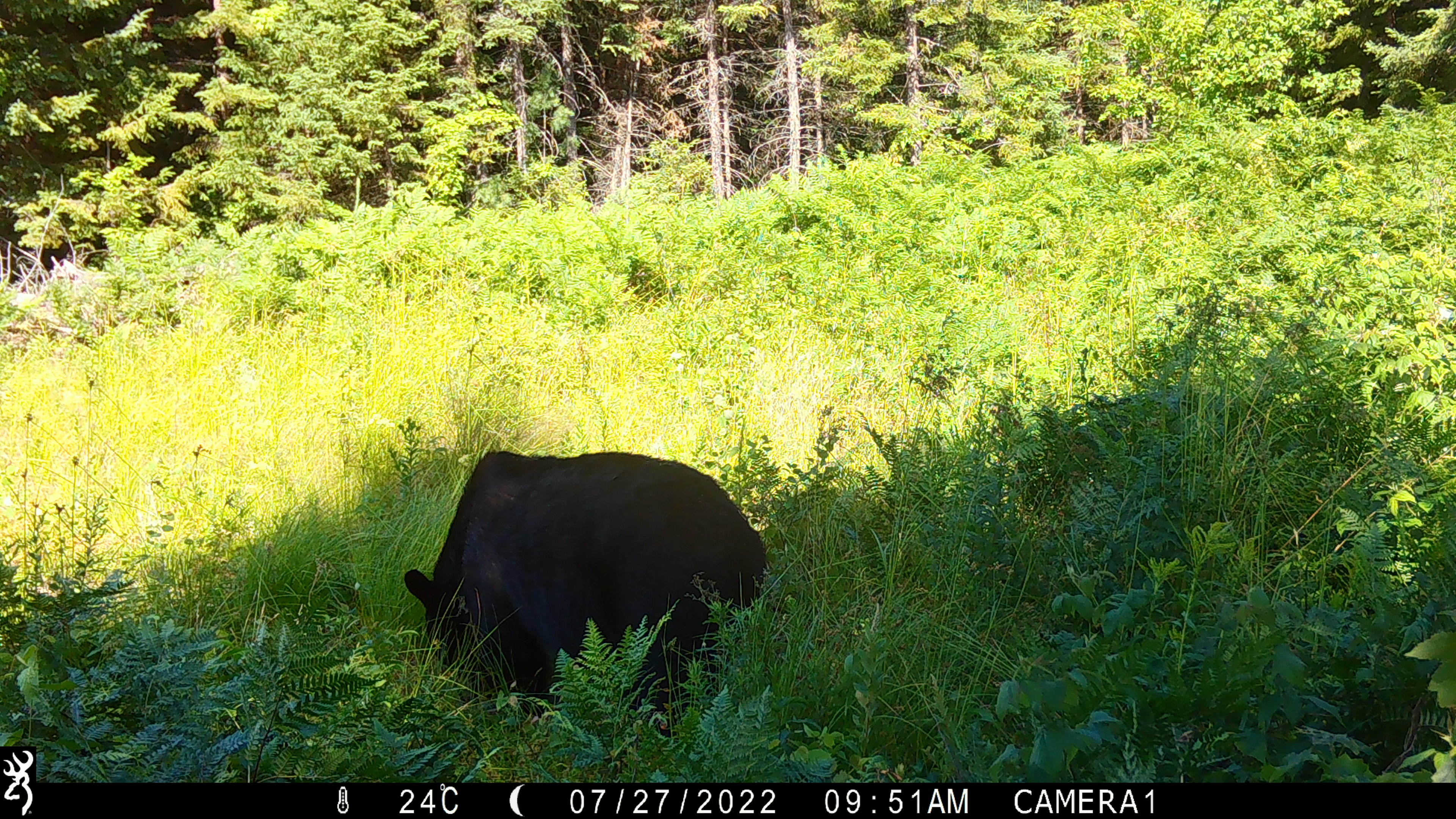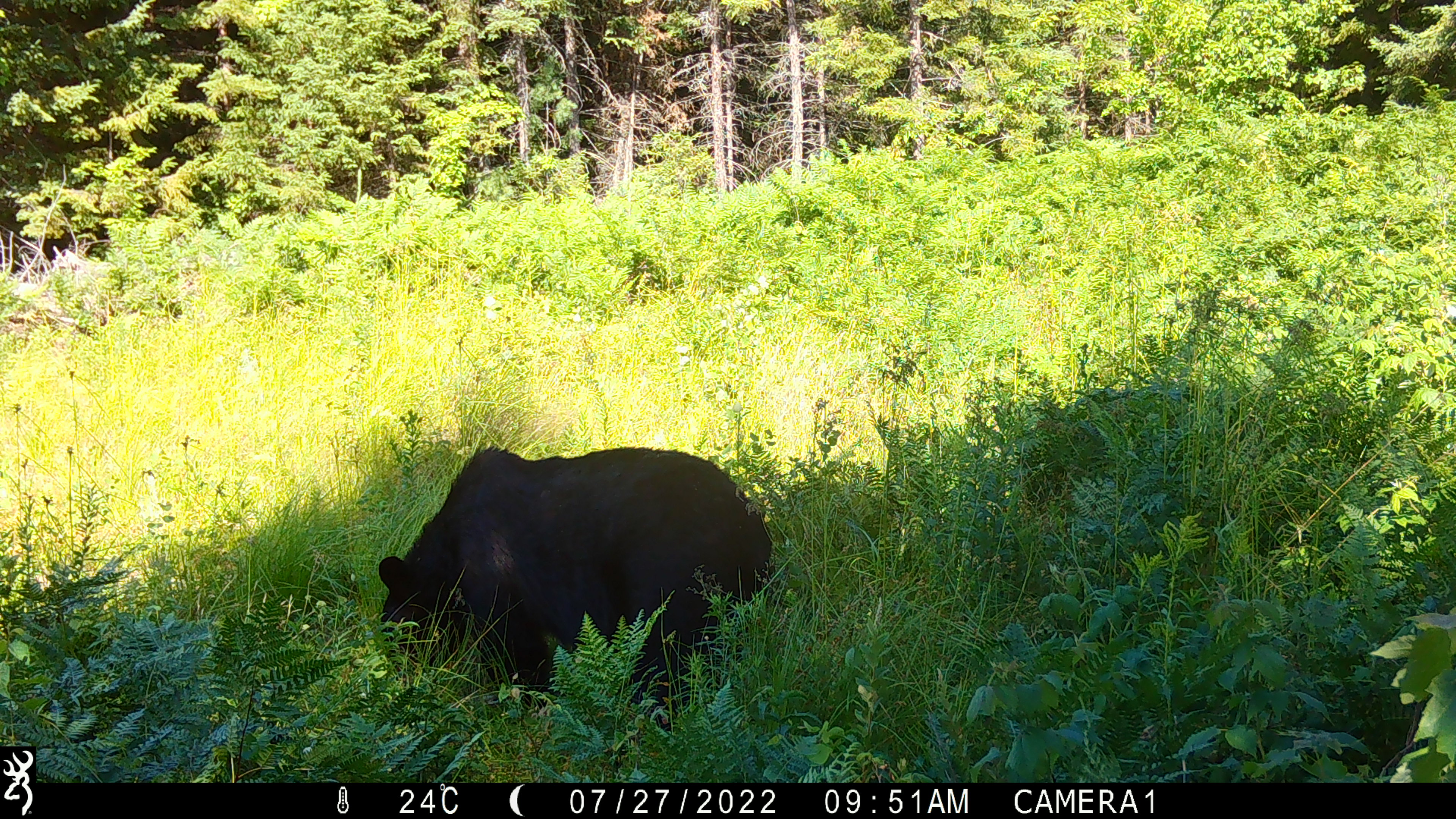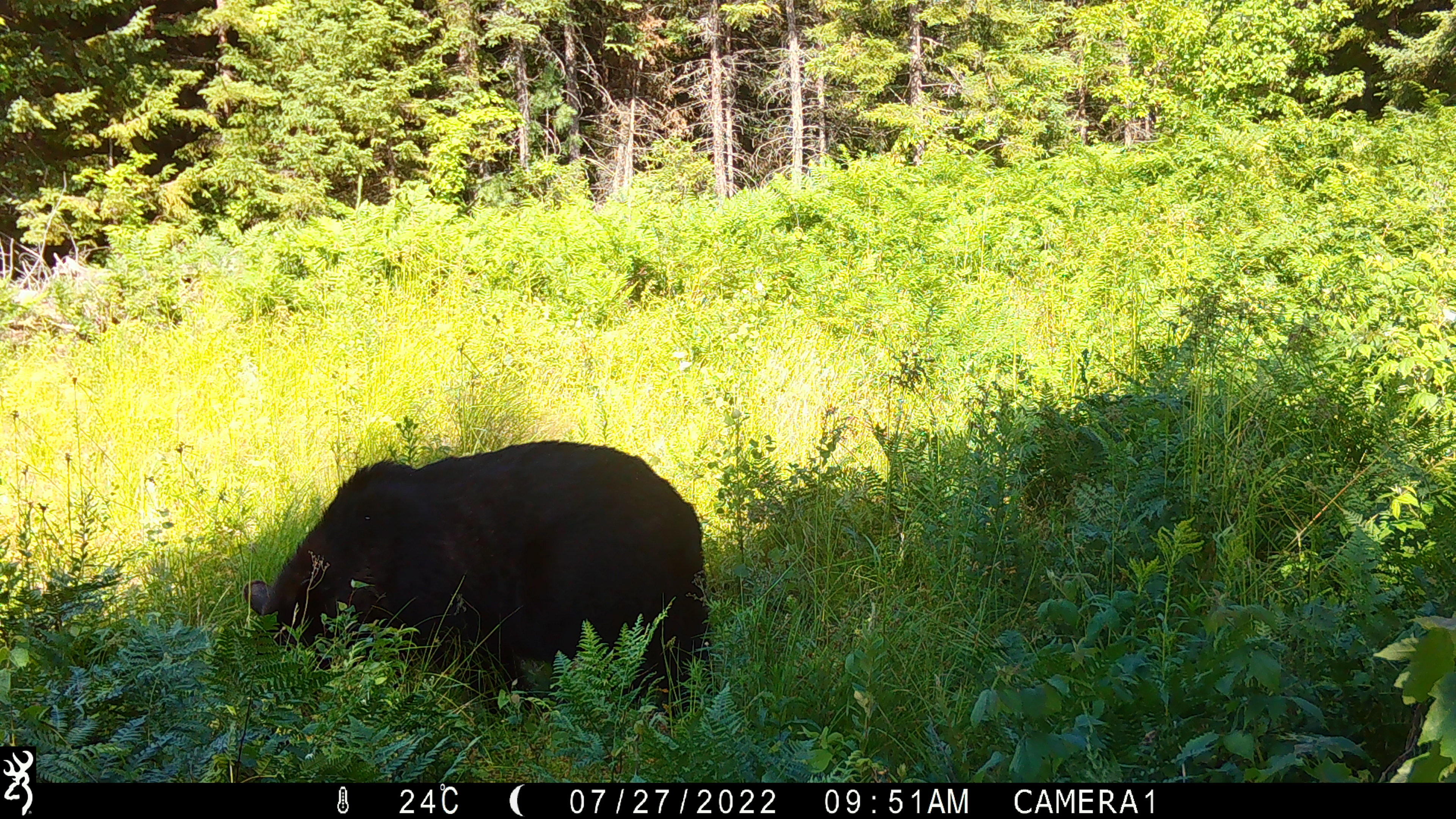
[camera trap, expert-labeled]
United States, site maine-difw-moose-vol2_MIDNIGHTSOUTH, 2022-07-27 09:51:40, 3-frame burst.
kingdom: Animalia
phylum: Chordata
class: Mammalia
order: Carnivora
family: Ursidae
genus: Ursus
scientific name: Ursus americanus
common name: black bear